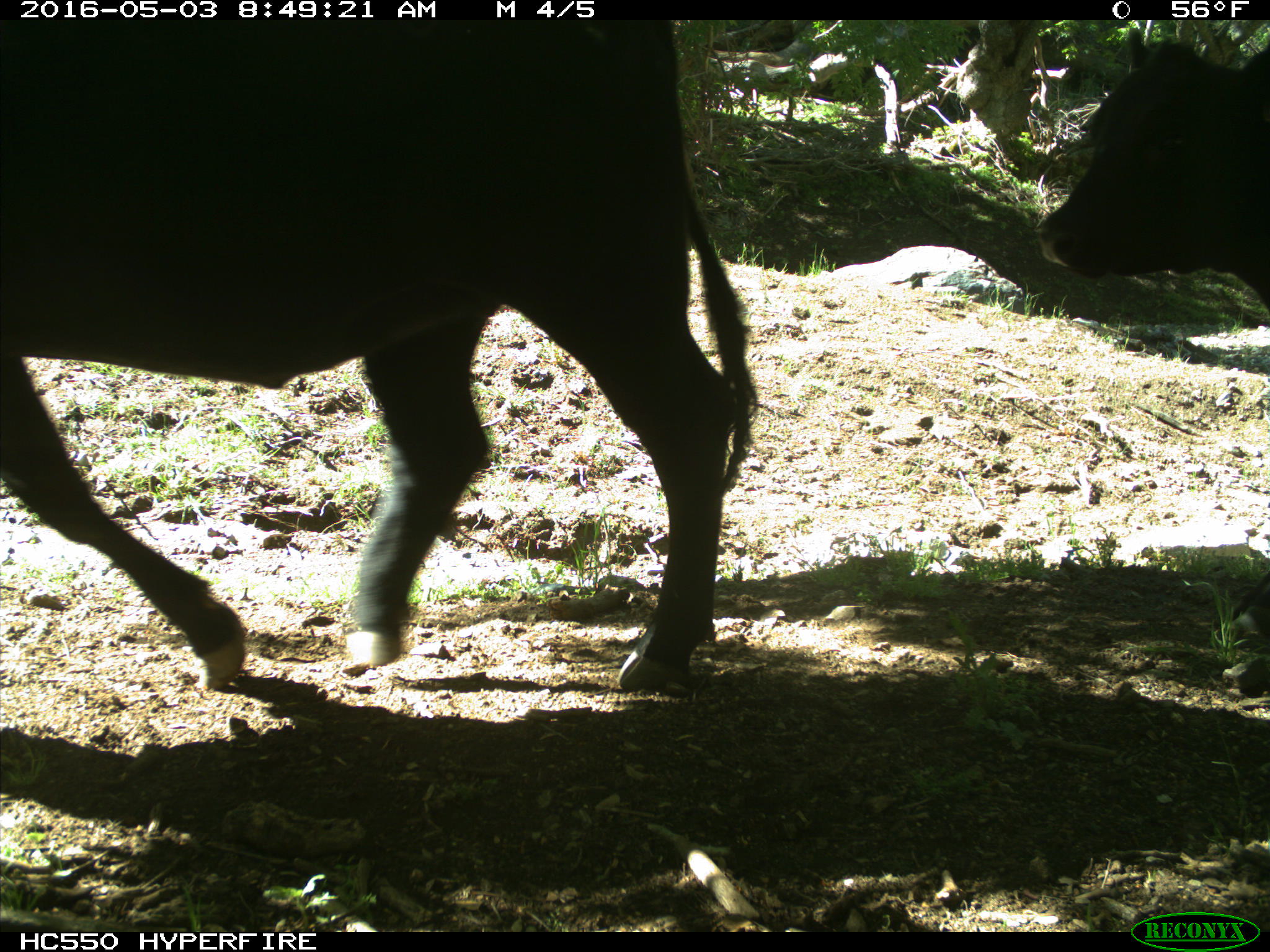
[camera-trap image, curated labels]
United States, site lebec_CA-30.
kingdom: Animalia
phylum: Chordata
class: Mammalia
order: Artiodactyla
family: Bovidae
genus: Bos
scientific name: Bos taurus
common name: domestic cow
Bos taurus (domestic cow).